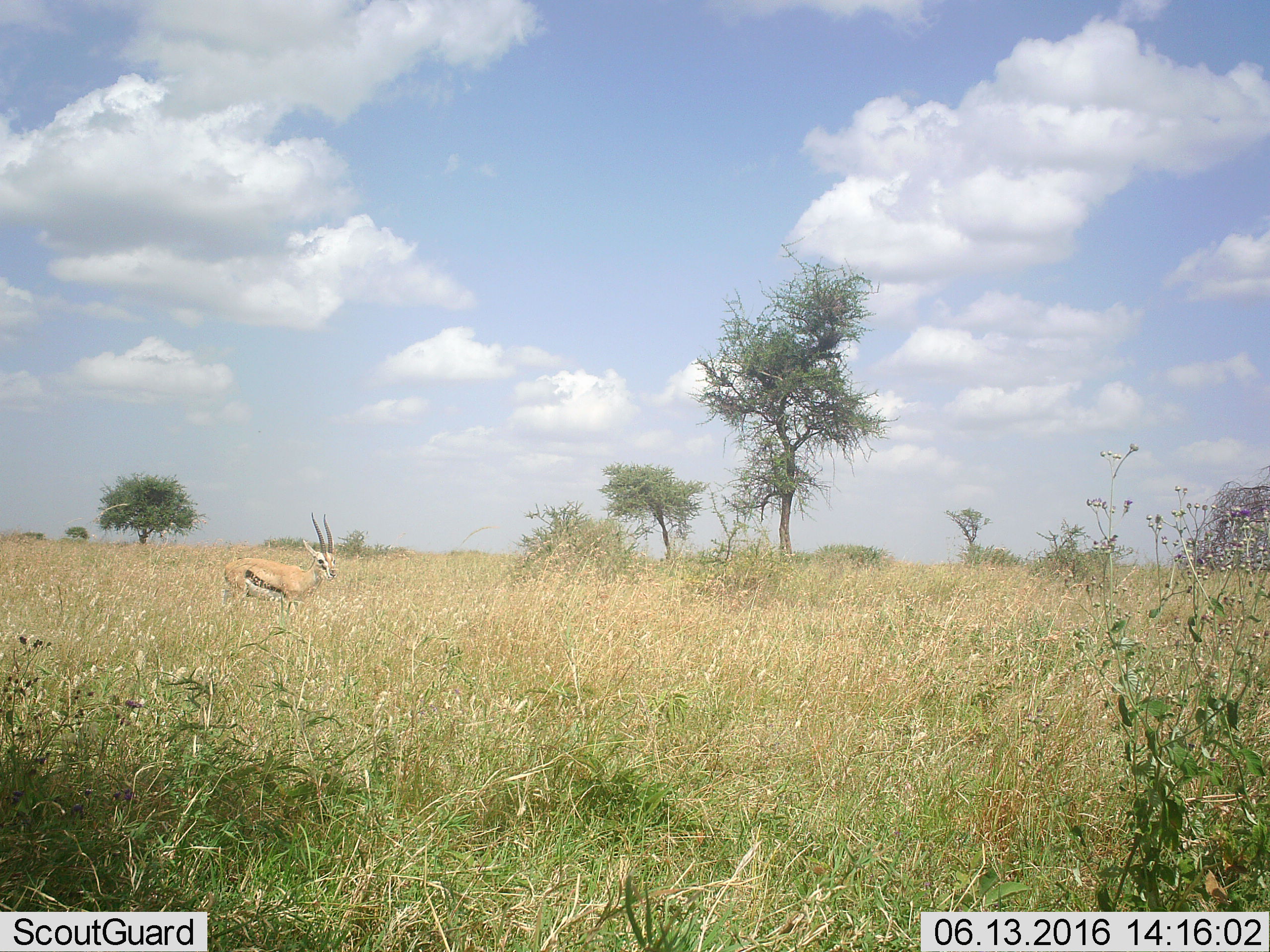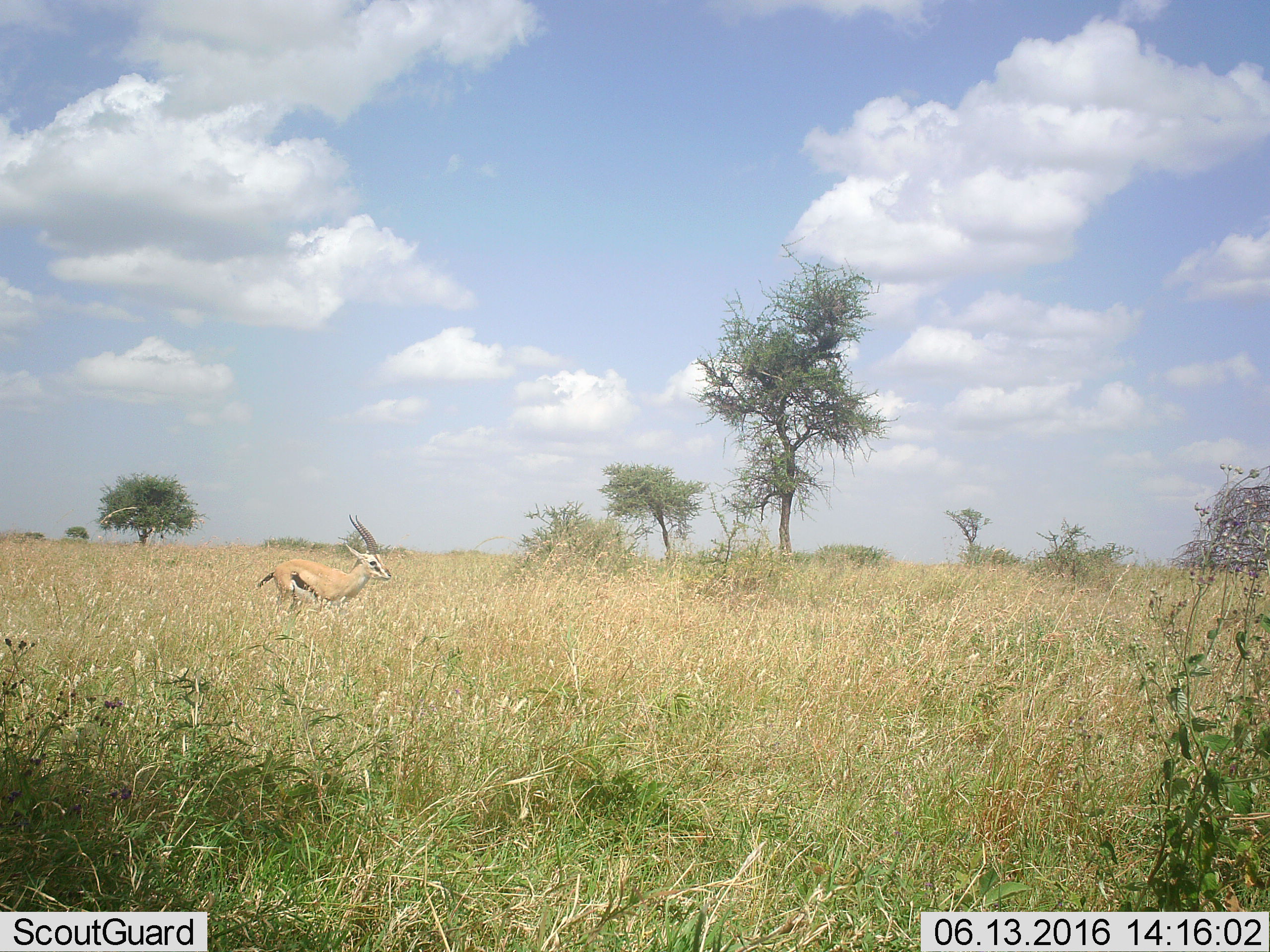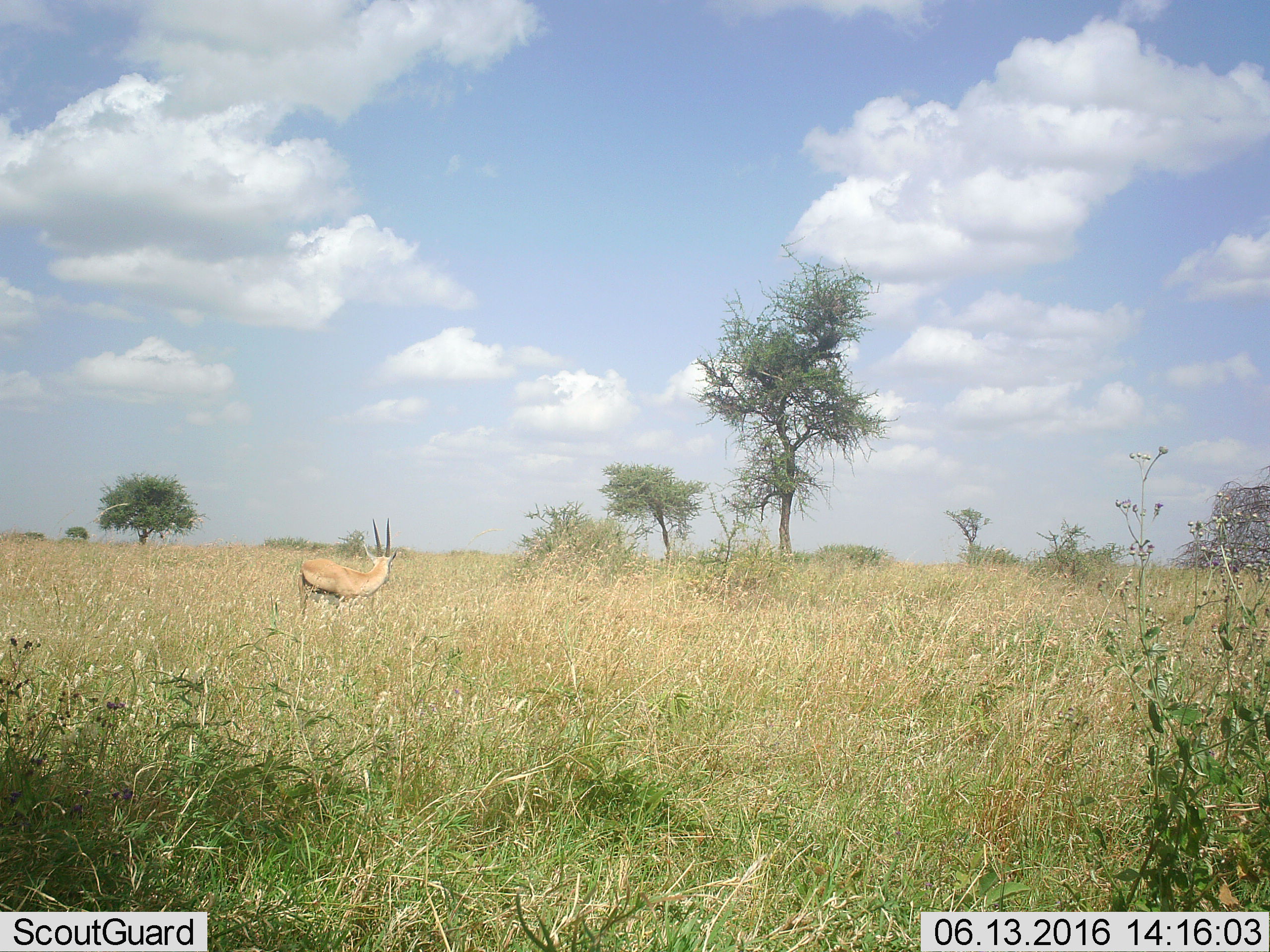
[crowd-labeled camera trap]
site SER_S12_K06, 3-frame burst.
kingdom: Animalia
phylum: Chordata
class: Mammalia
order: Artiodactyla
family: Bovidae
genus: Eudorcas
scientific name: Eudorcas thomsonii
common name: thomson's gazelle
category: gazellethomsons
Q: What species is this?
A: Gazellethomsons (thomson's gazelle) (Eudorcas thomsonii).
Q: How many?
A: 1.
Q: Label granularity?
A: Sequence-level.